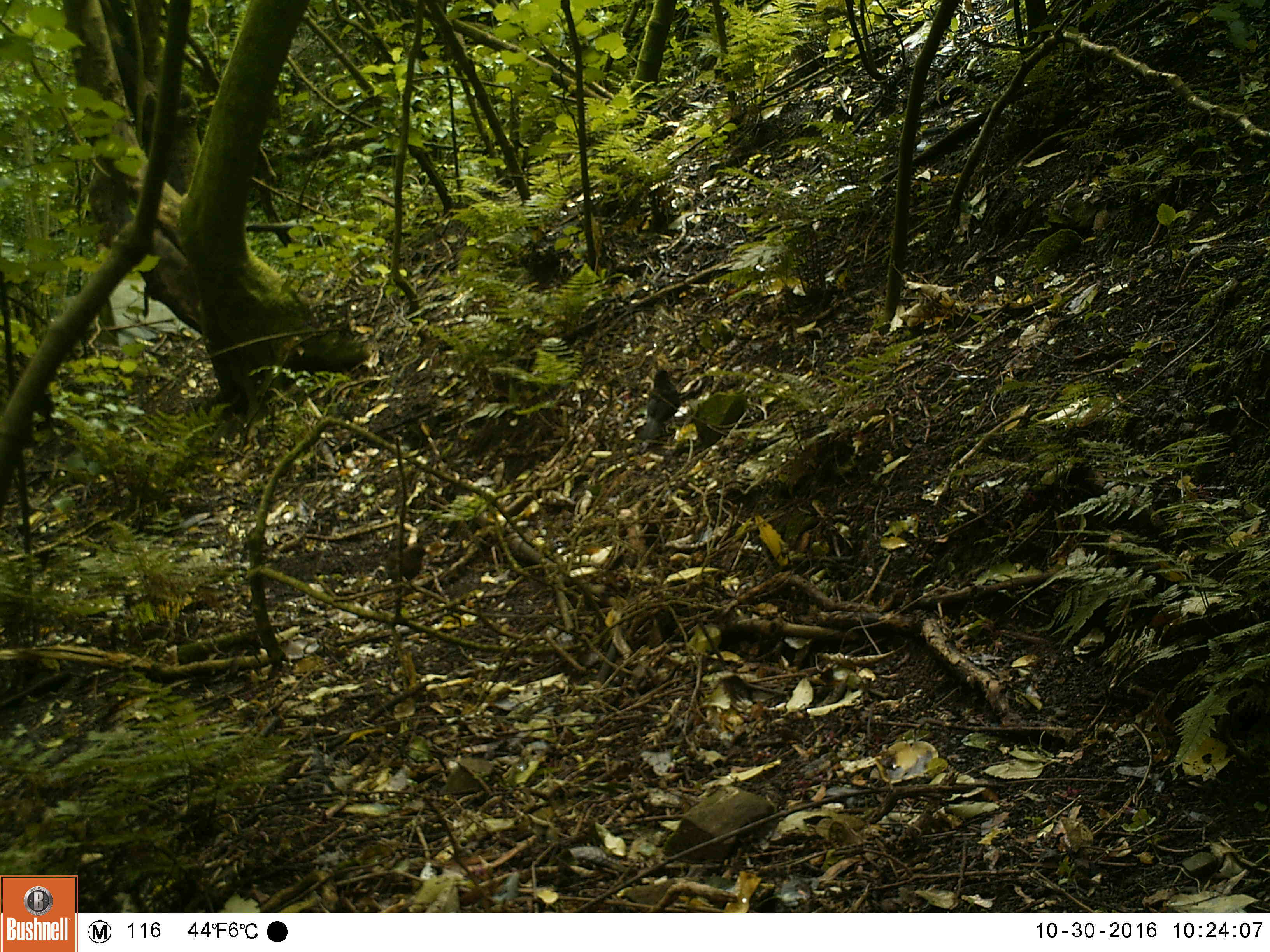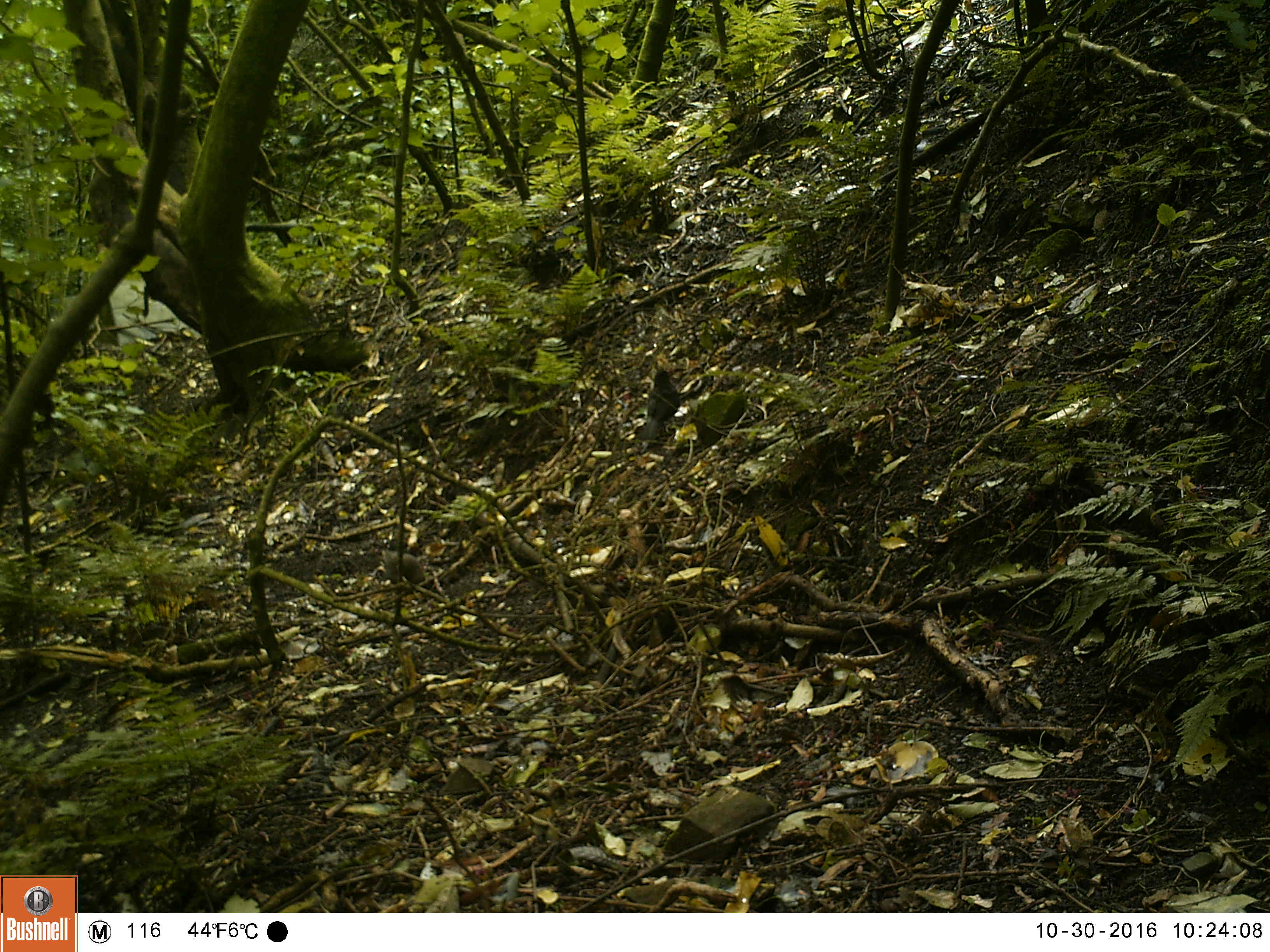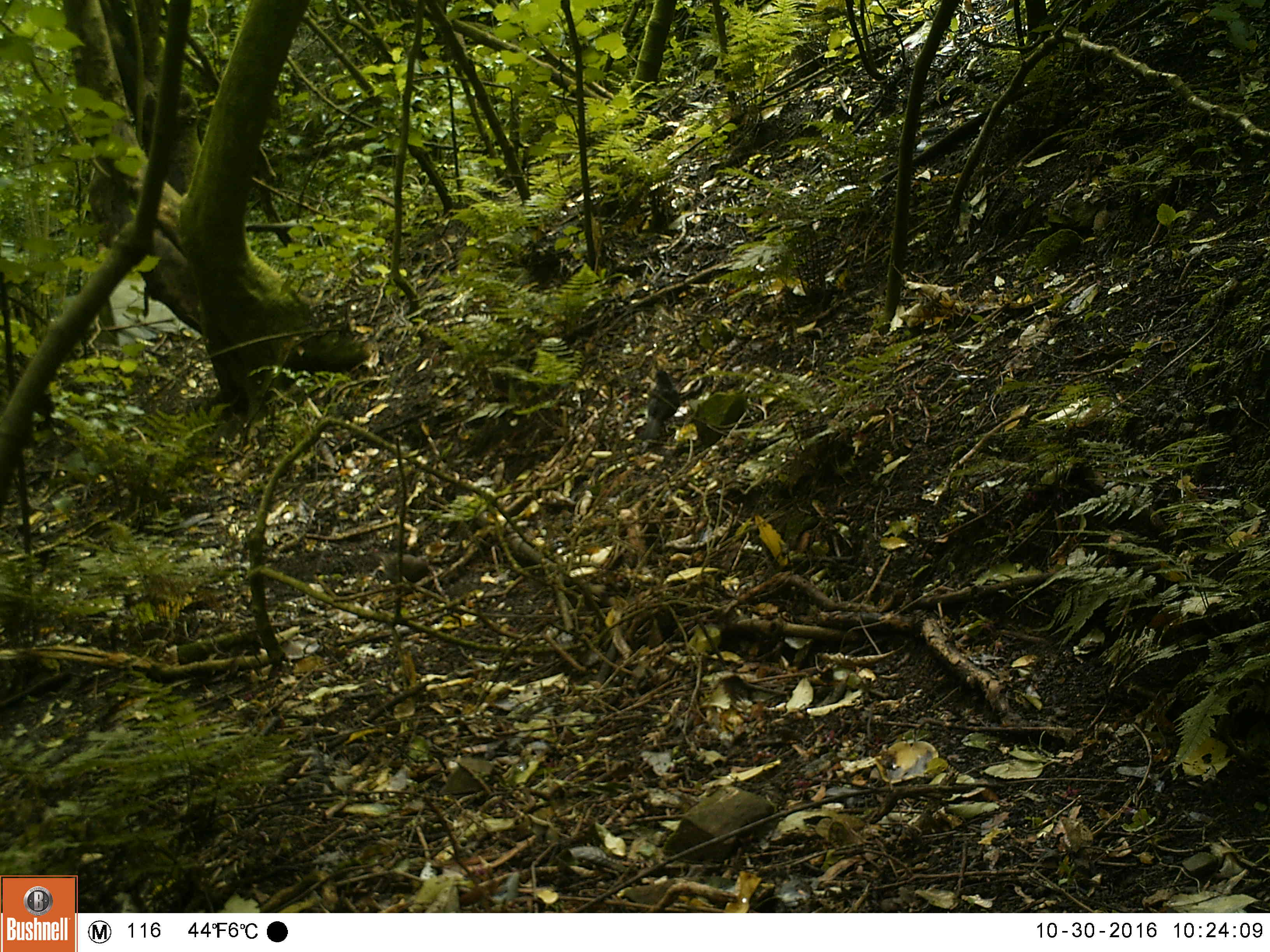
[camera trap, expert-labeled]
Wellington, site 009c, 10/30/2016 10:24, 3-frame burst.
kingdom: Animalia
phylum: Chordata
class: Aves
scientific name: Aves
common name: bird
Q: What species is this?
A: Bird (Aves).